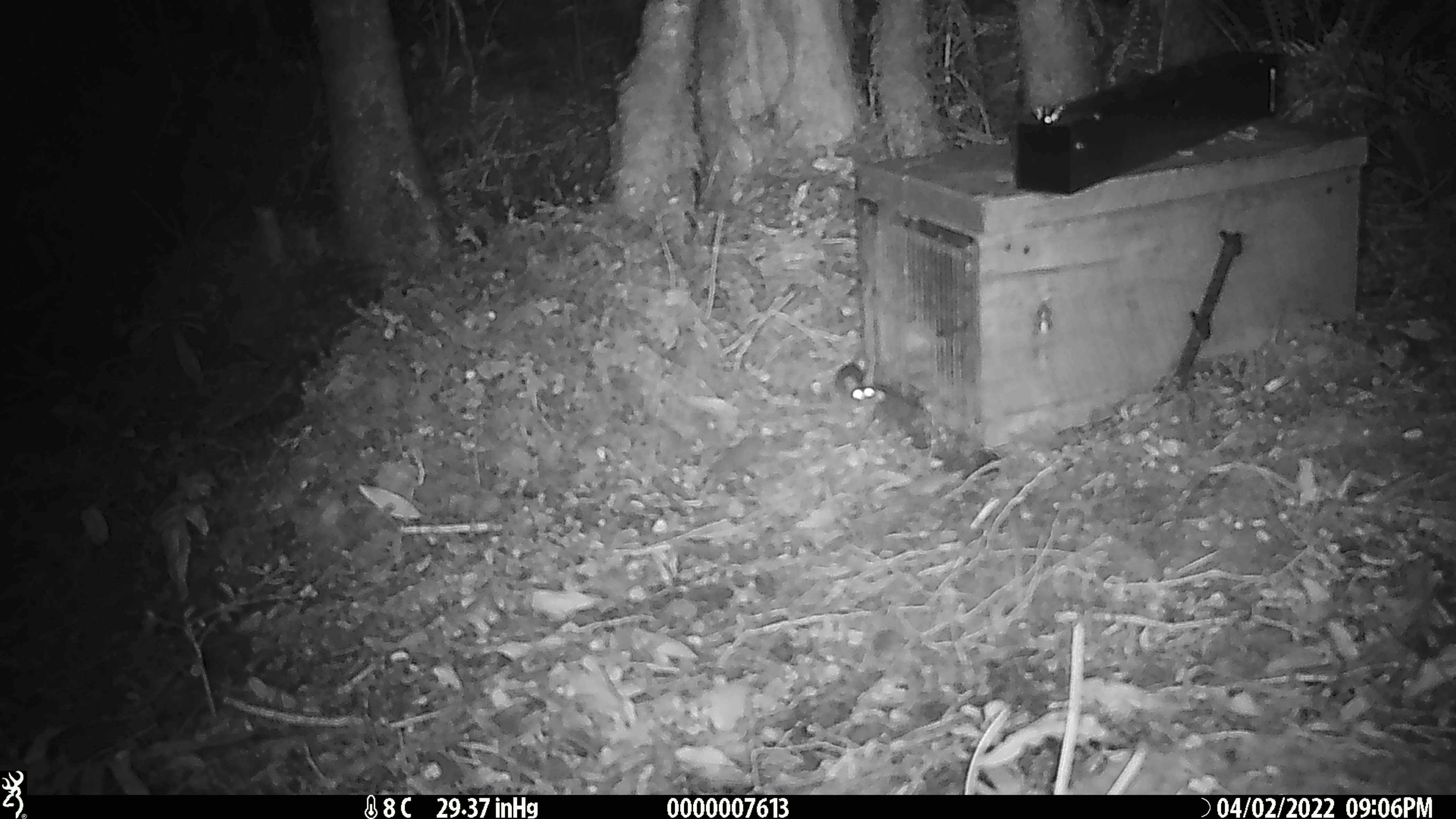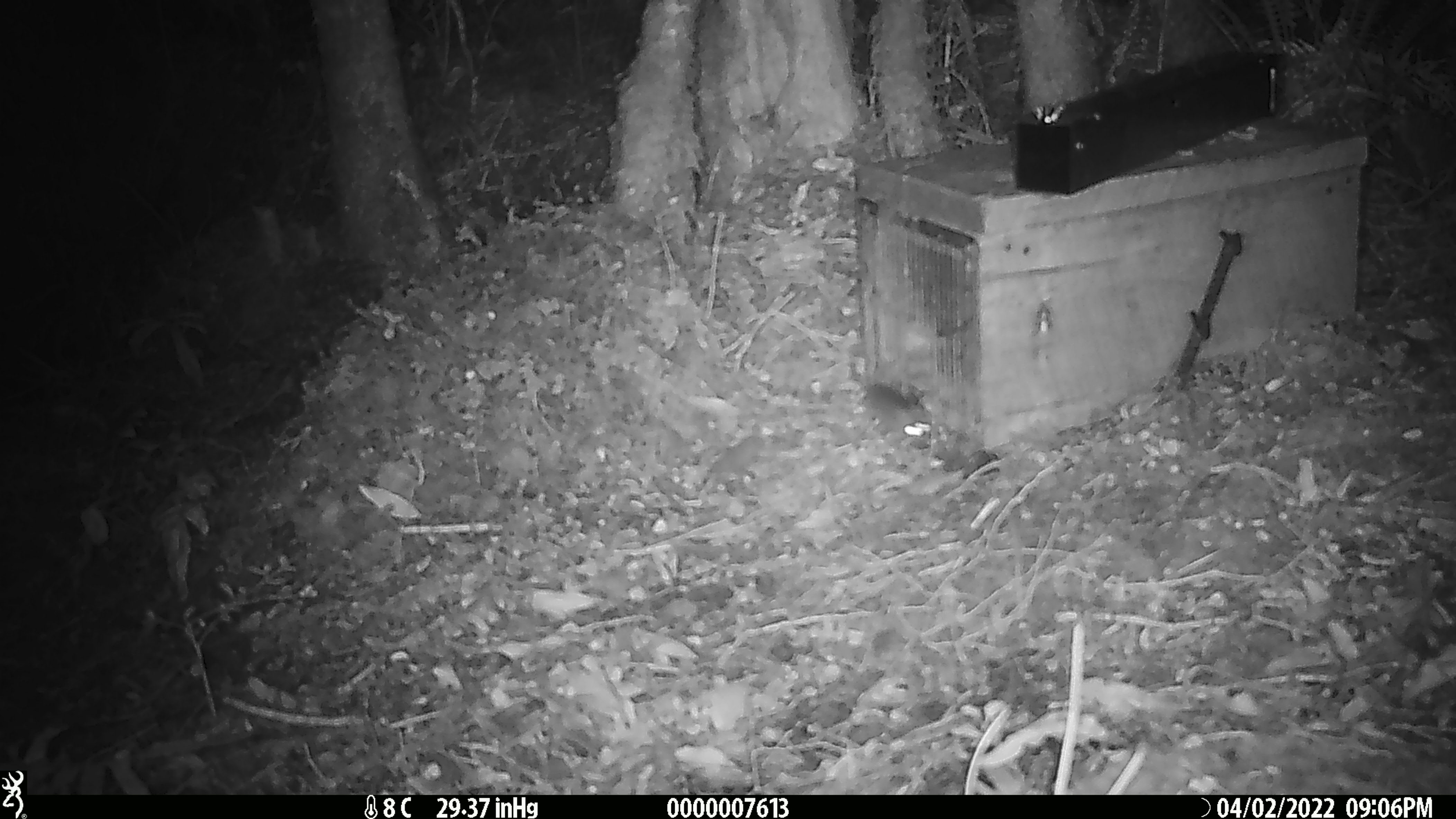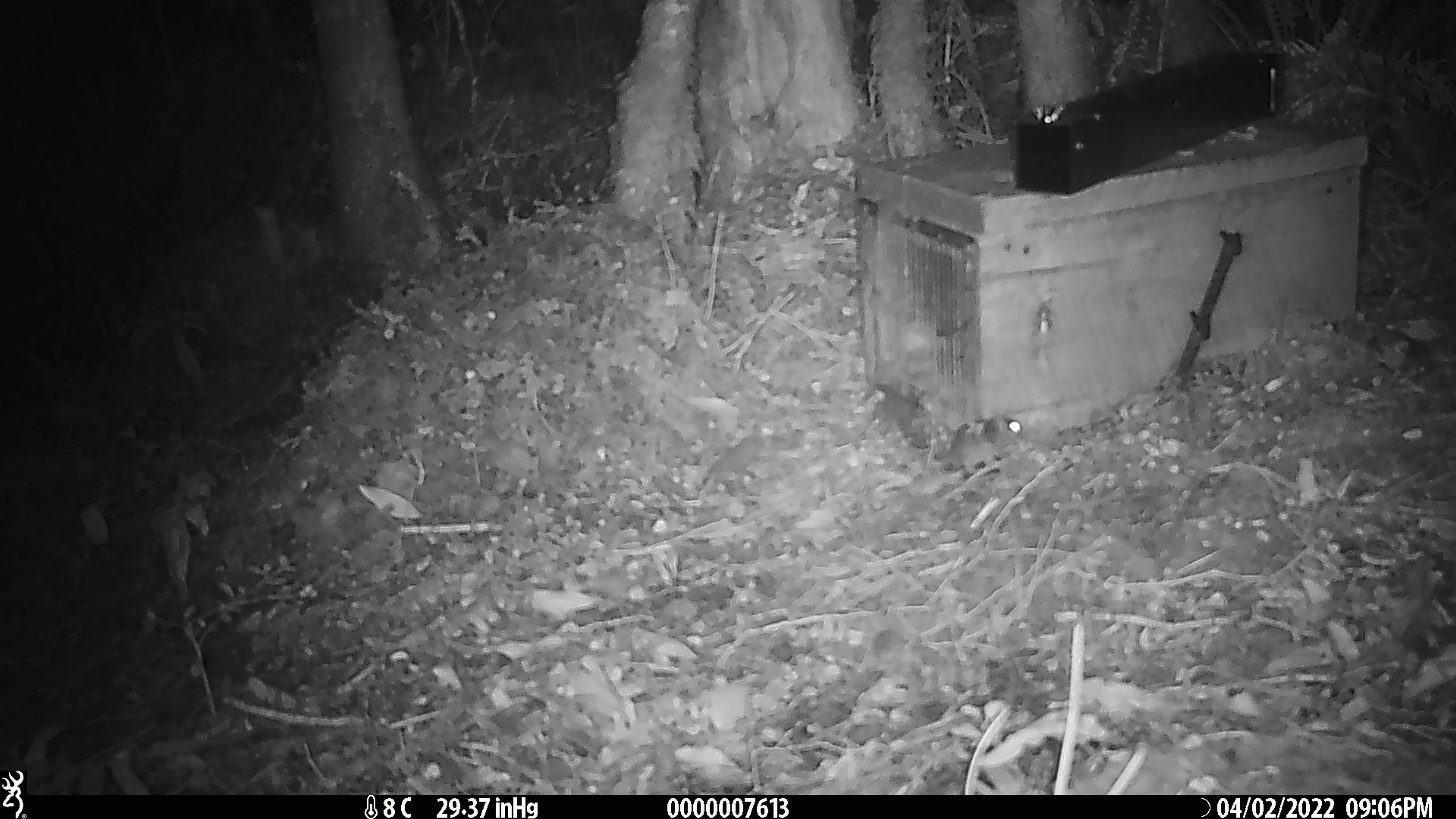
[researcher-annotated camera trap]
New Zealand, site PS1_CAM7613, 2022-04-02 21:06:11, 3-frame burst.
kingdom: Animalia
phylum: Chordata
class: Mammalia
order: Rodentia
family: Muridae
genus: Mus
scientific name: Mus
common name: mouse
Mouse (Mus).